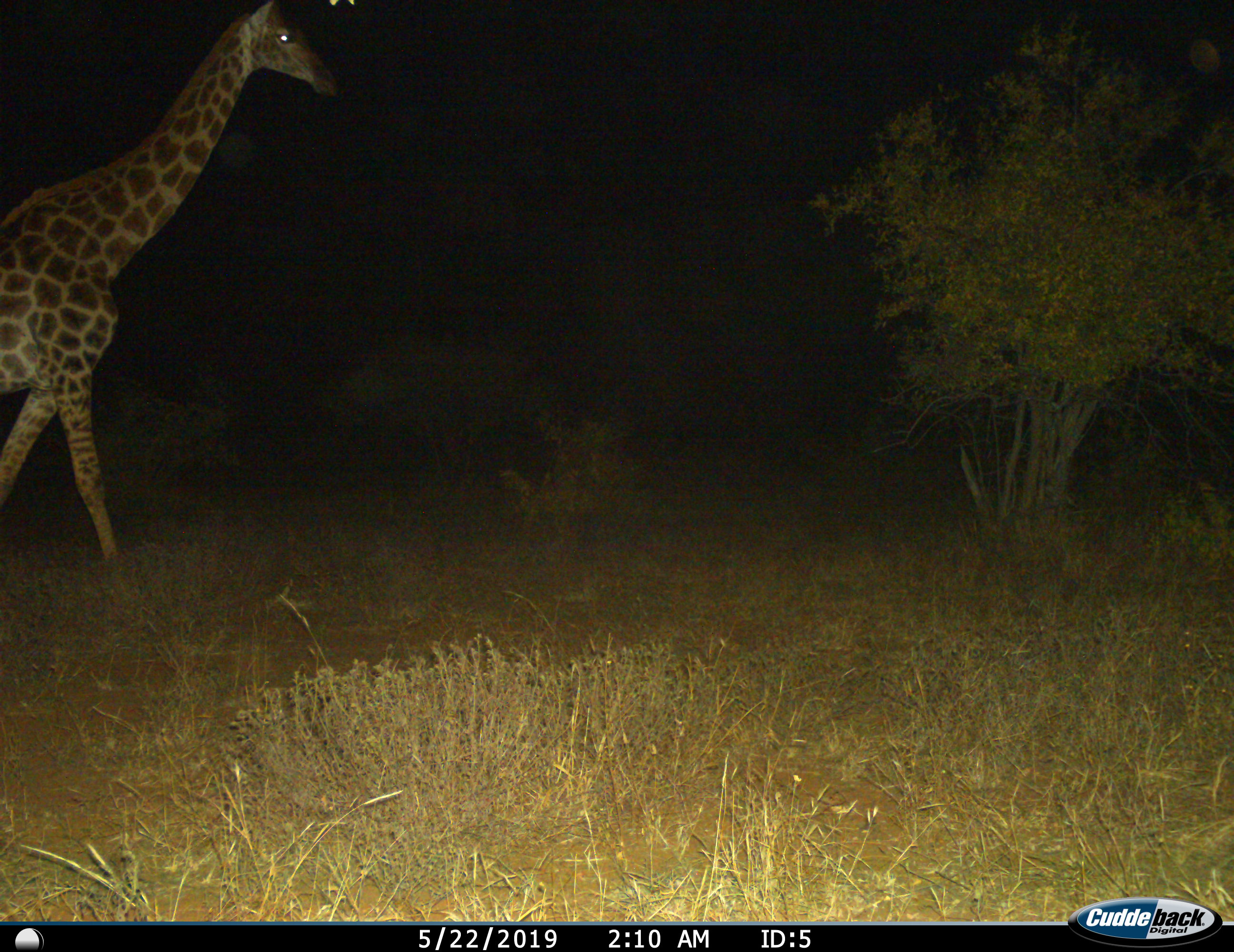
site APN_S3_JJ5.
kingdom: Animalia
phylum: Chordata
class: Mammalia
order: Artiodactyla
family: Giraffidae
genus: Giraffa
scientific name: Giraffa camelopardalis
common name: giraffe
Giraffe (Giraffa camelopardalis), count 1. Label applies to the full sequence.